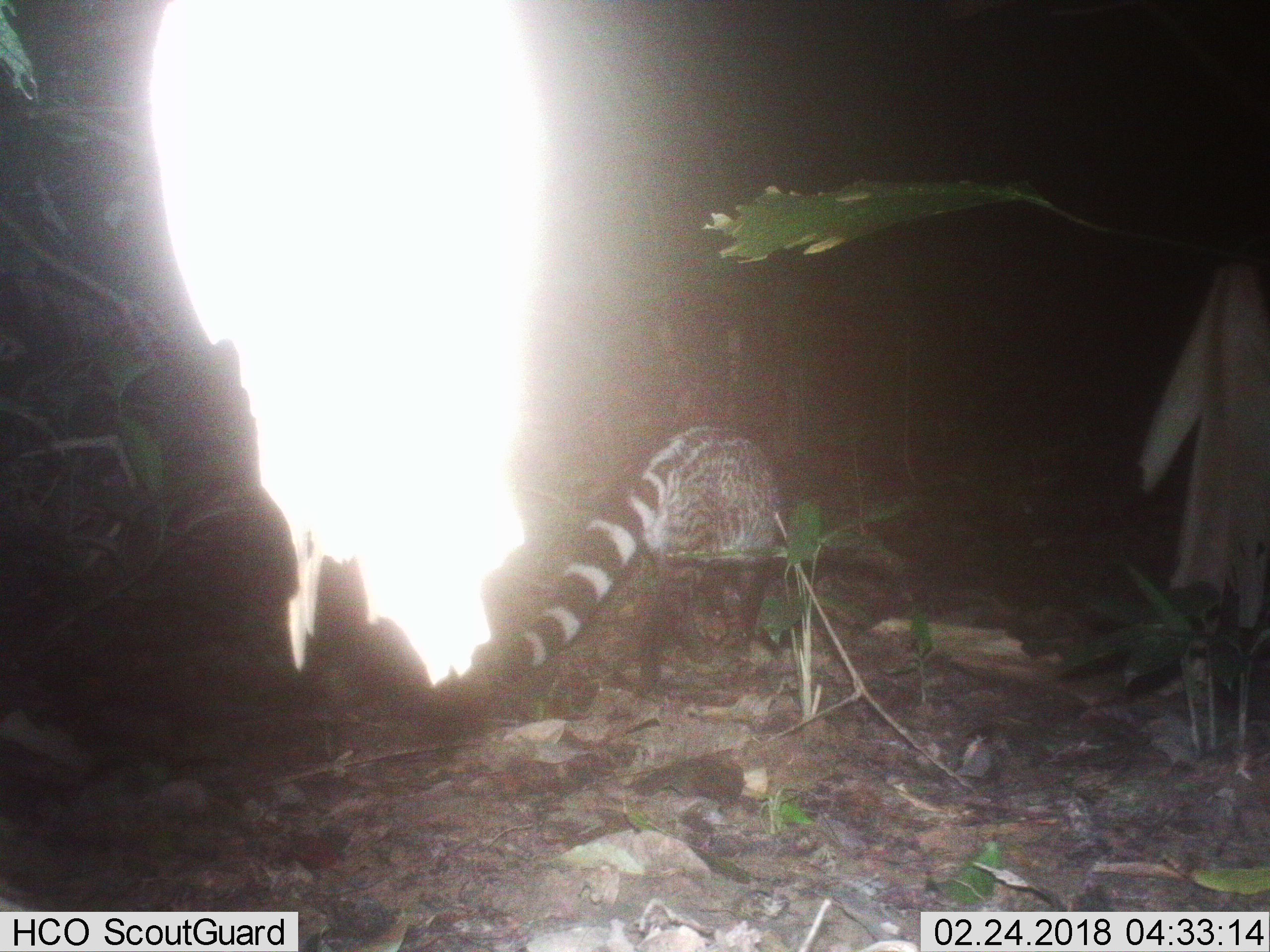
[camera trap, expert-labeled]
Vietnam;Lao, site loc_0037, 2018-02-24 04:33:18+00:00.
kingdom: Animalia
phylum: Chordata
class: Mammalia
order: Carnivora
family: Viverridae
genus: Viverra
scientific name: Viverra zibetha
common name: large indian civet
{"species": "large indian civet (Viverra zibetha)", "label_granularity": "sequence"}